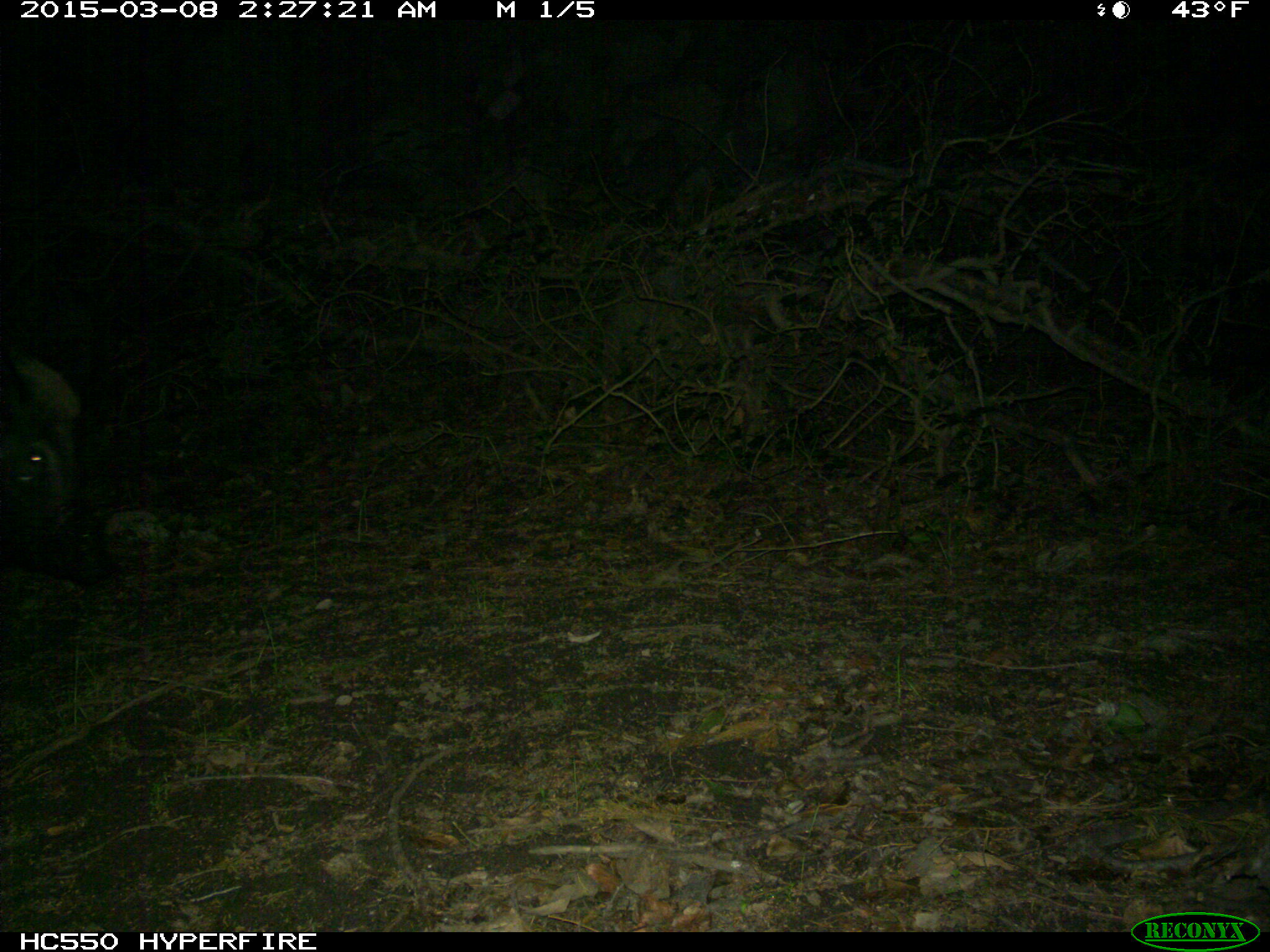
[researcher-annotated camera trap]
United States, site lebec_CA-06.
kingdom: Animalia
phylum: Chordata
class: Mammalia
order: Artiodactyla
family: Suidae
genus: Sus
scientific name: Sus scrofa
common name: wild boar